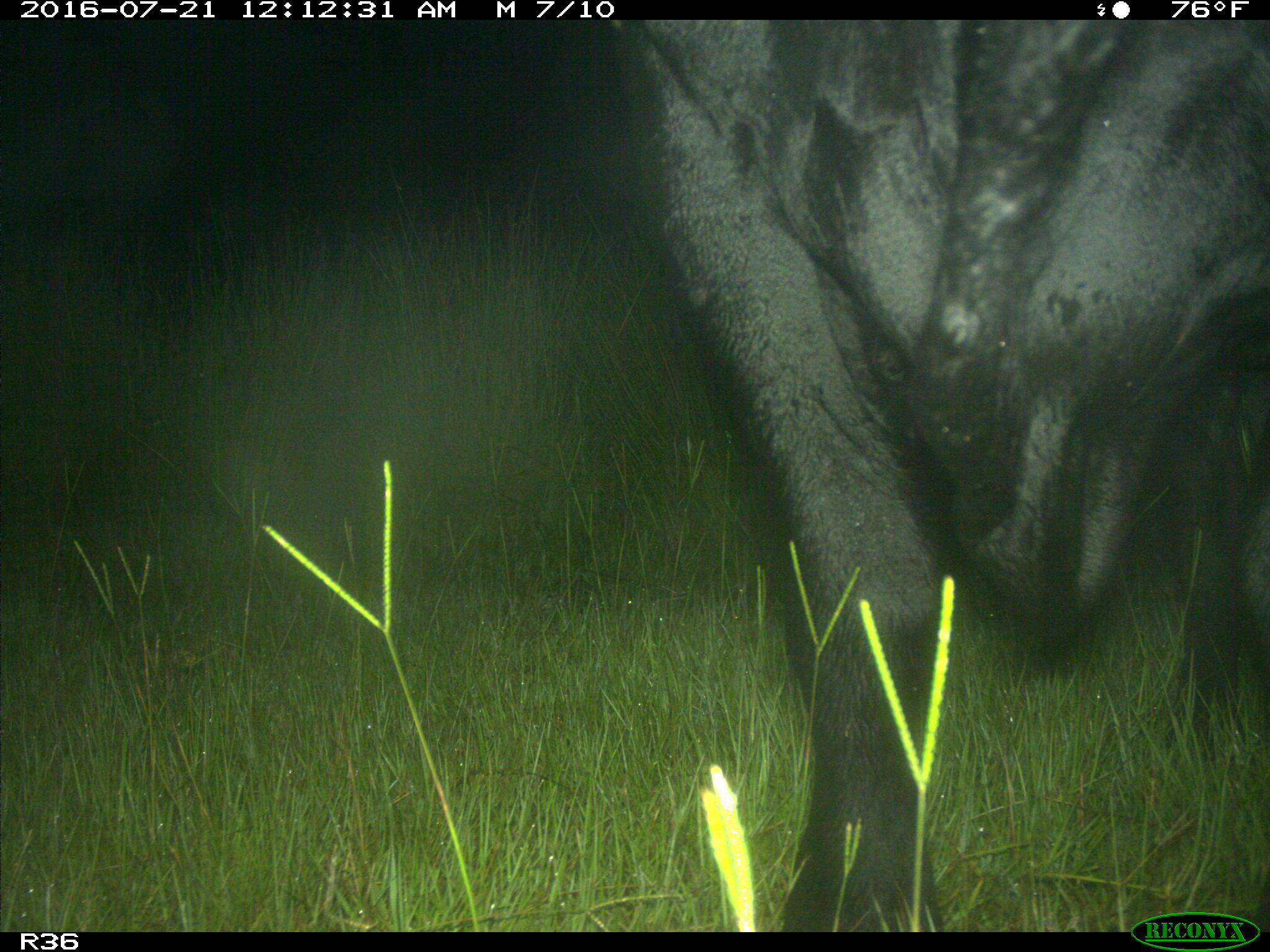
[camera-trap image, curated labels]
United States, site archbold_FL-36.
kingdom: Animalia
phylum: Chordata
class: Mammalia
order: Artiodactyla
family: Bovidae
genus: Bos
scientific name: Bos taurus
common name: domestic cow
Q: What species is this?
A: Bos taurus (domestic cow).